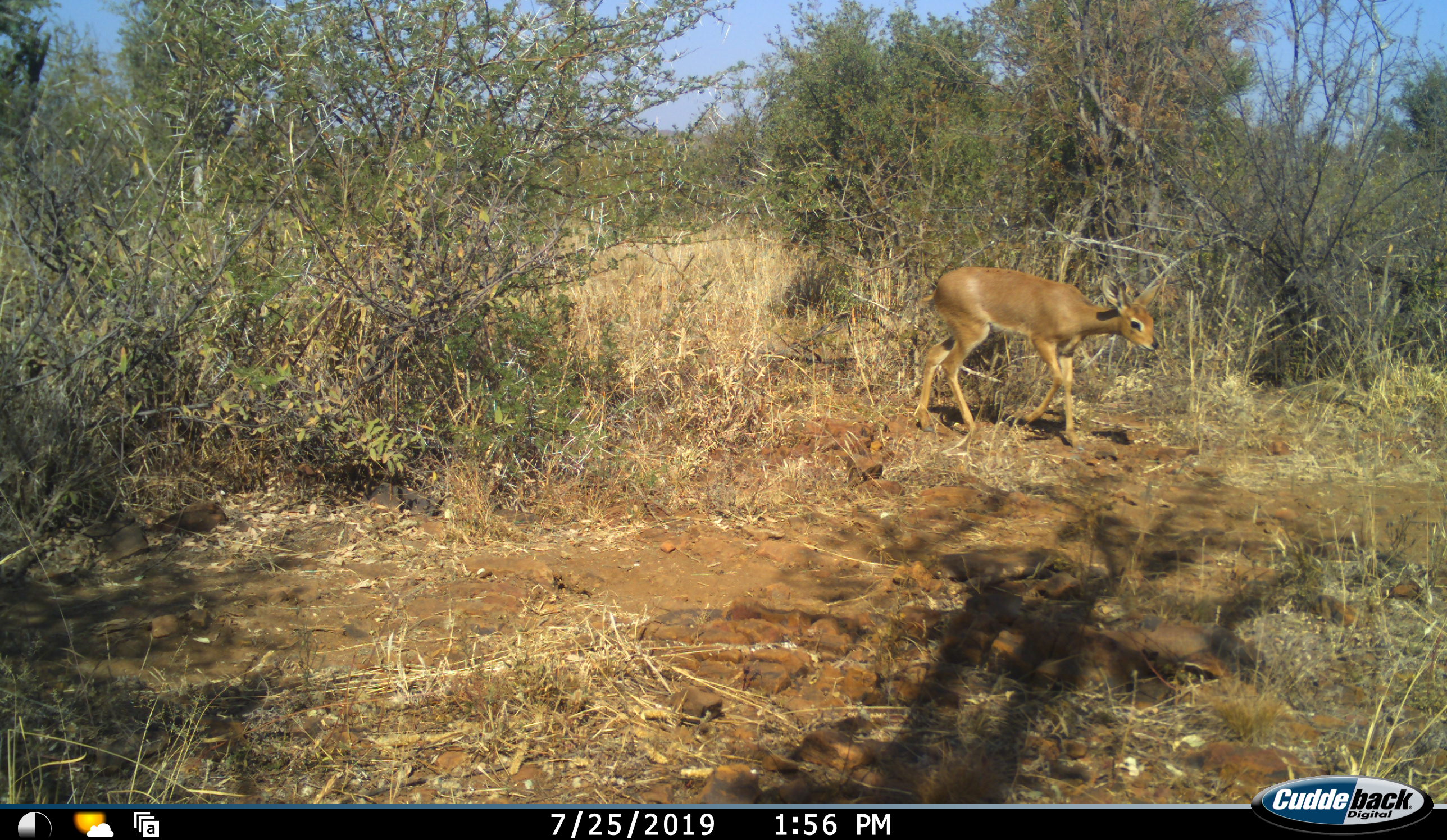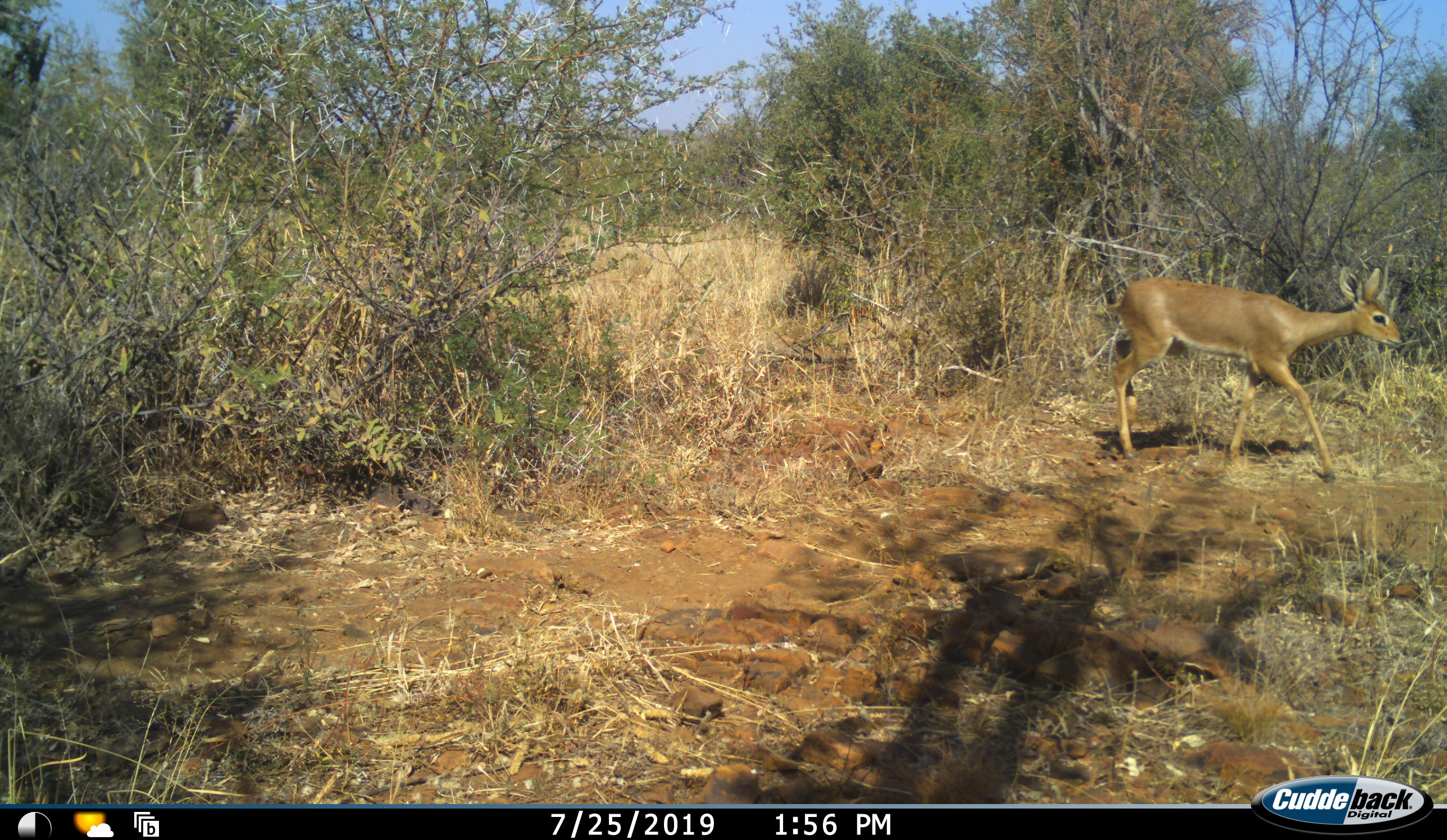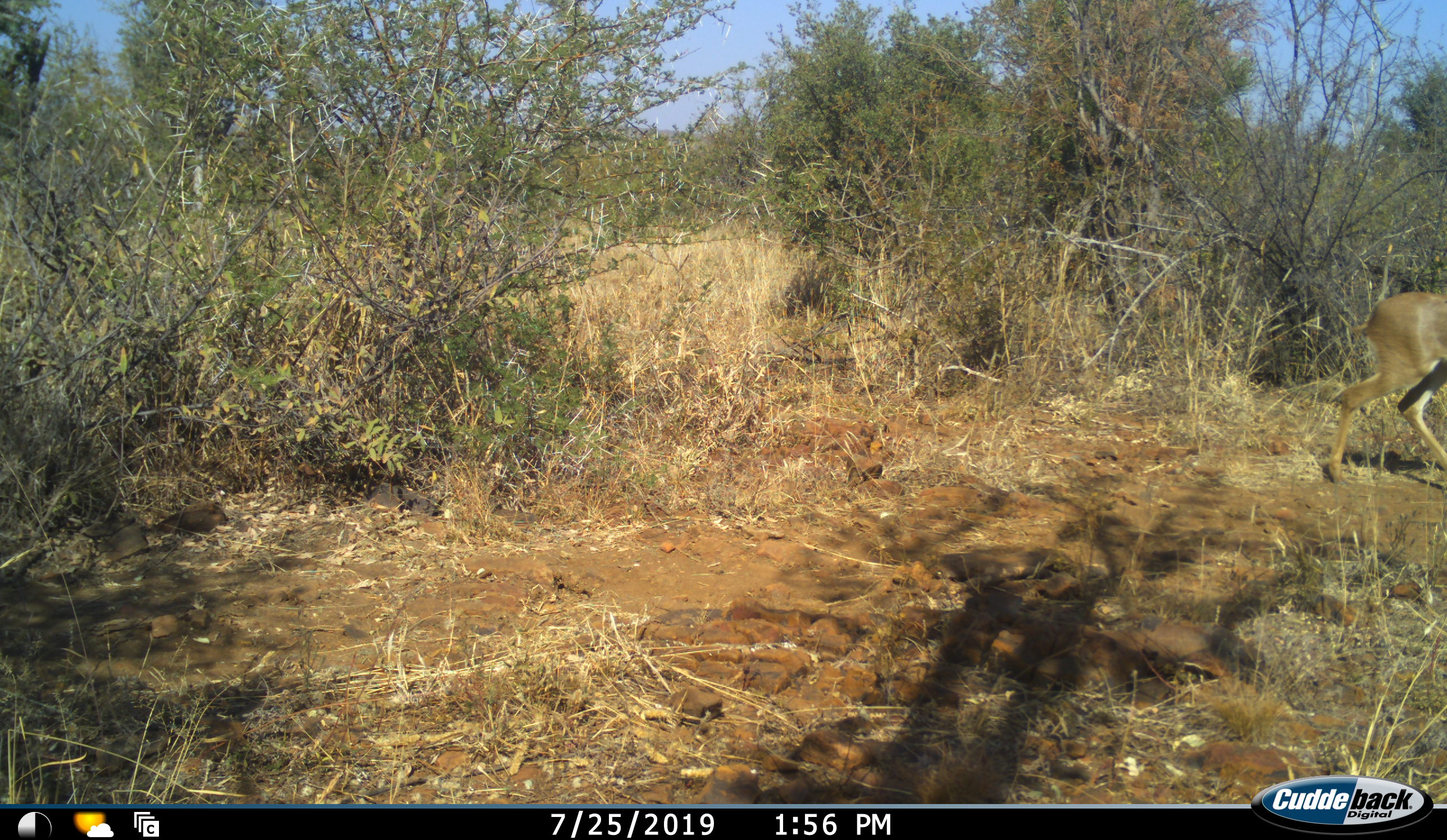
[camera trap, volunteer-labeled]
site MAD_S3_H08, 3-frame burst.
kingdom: Animalia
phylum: Chordata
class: Mammalia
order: Artiodactyla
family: Bovidae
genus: Raphicerus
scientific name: Raphicerus campestris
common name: steenbok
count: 1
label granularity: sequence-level